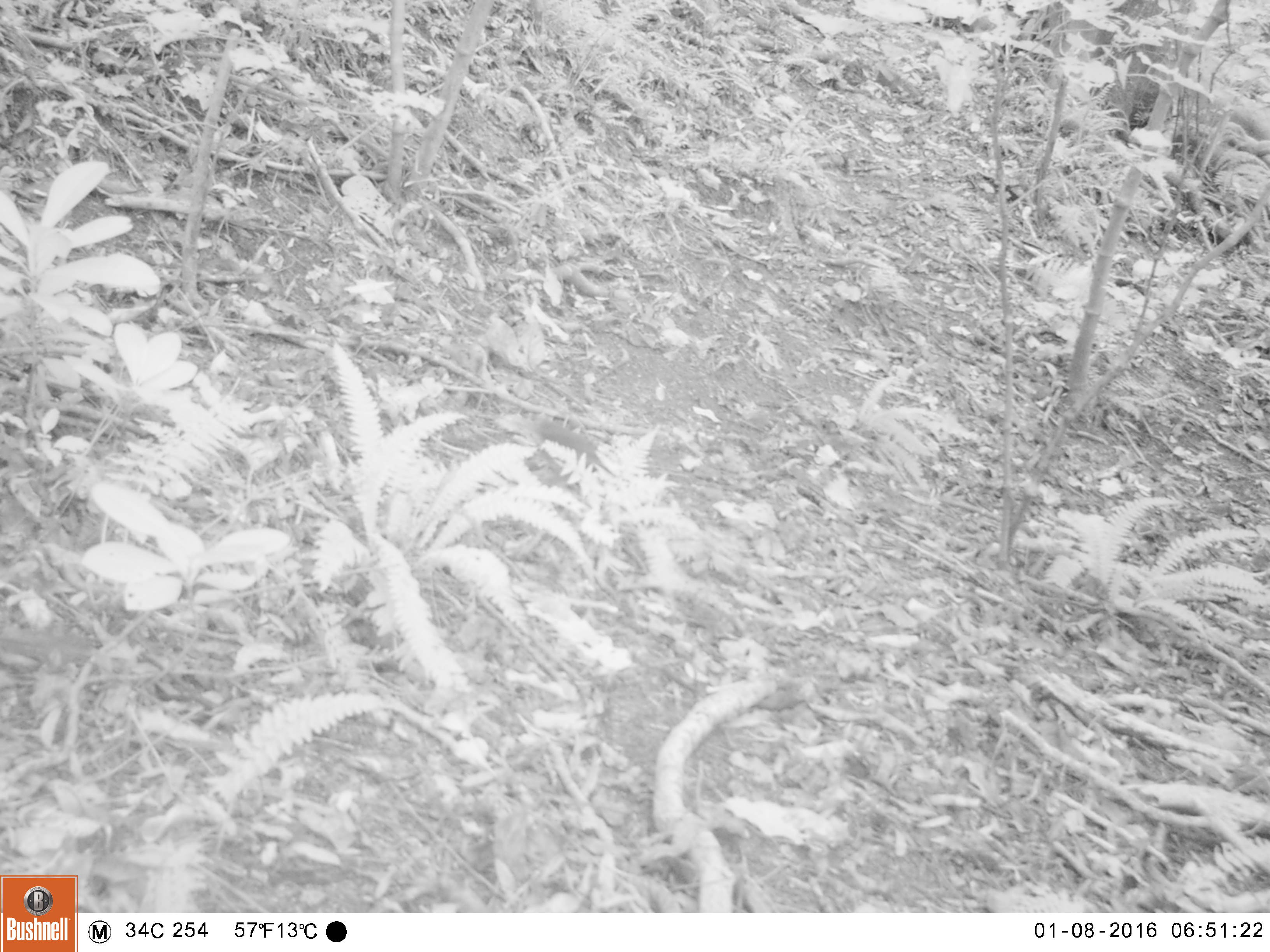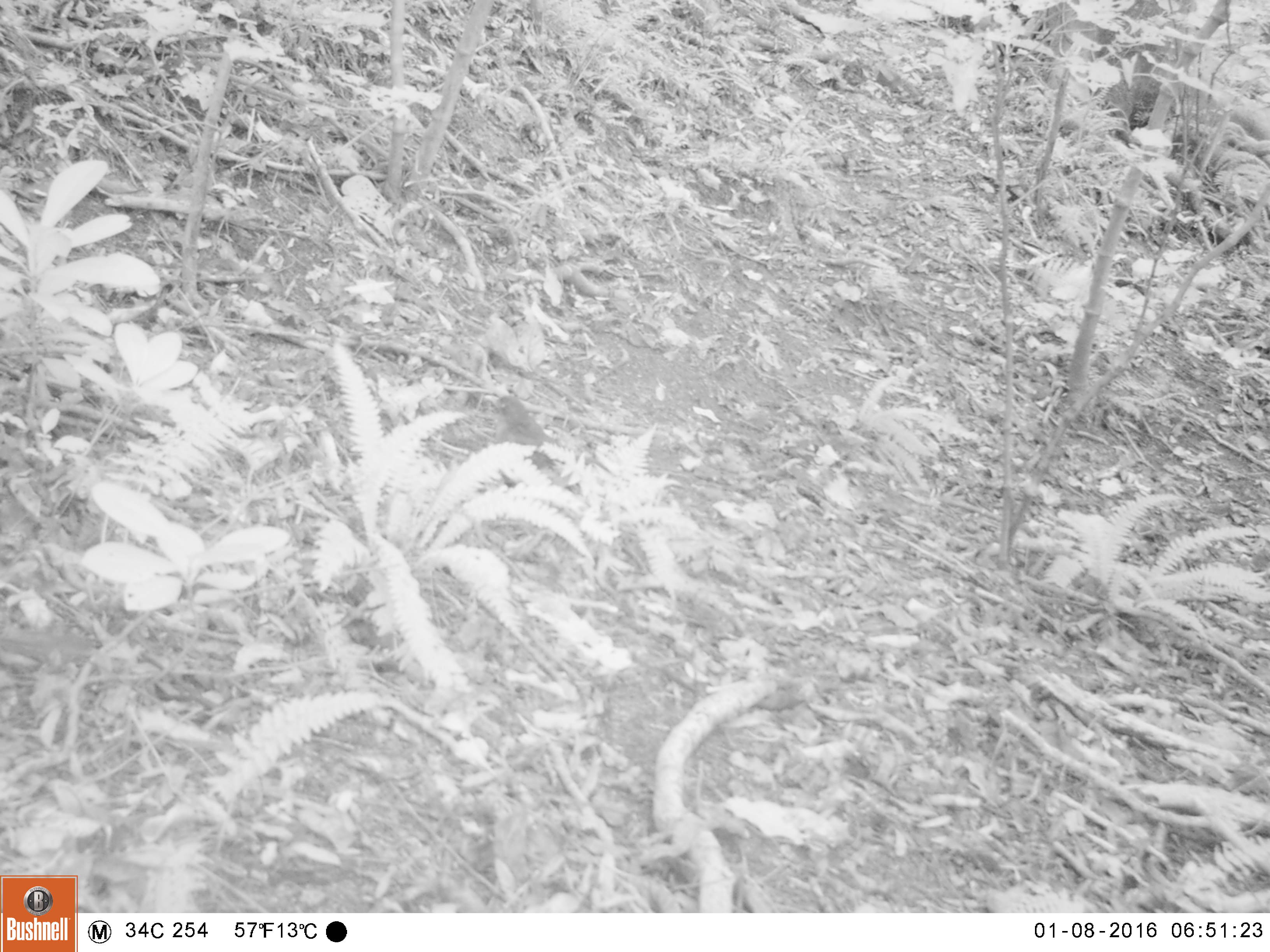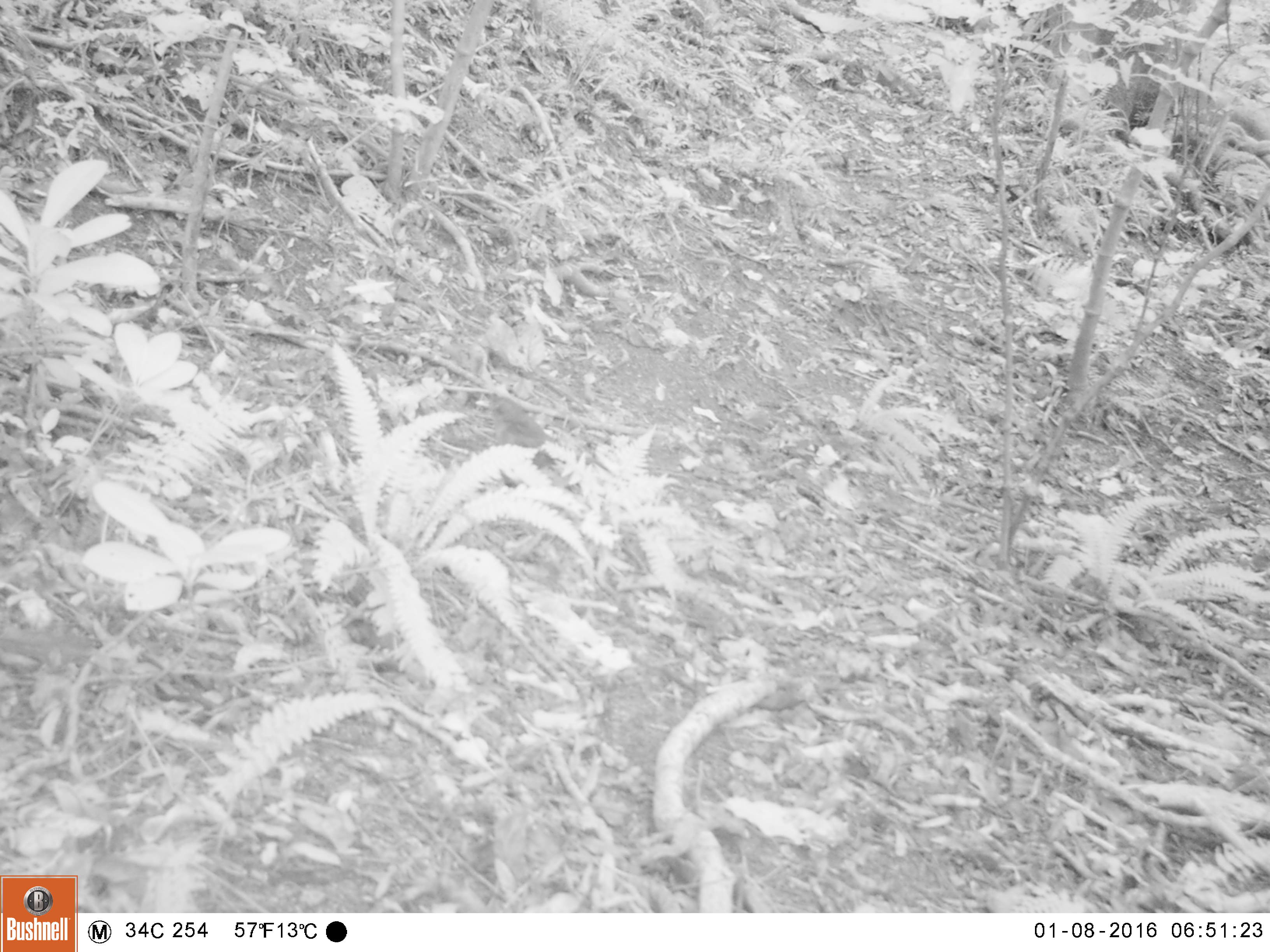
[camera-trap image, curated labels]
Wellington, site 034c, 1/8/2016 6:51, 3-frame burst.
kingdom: Animalia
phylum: Chordata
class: Aves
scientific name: Aves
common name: bird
Bird (Aves).